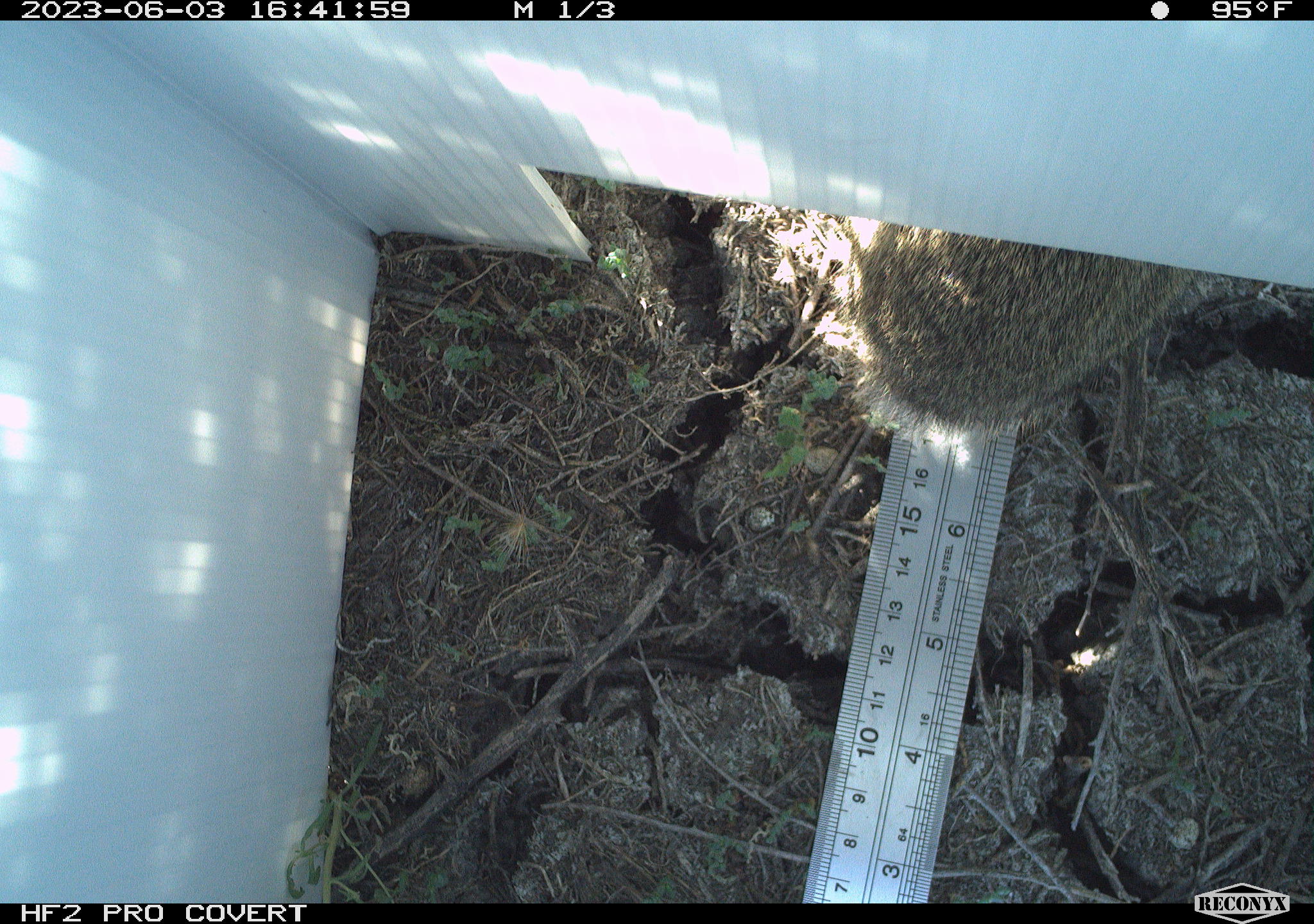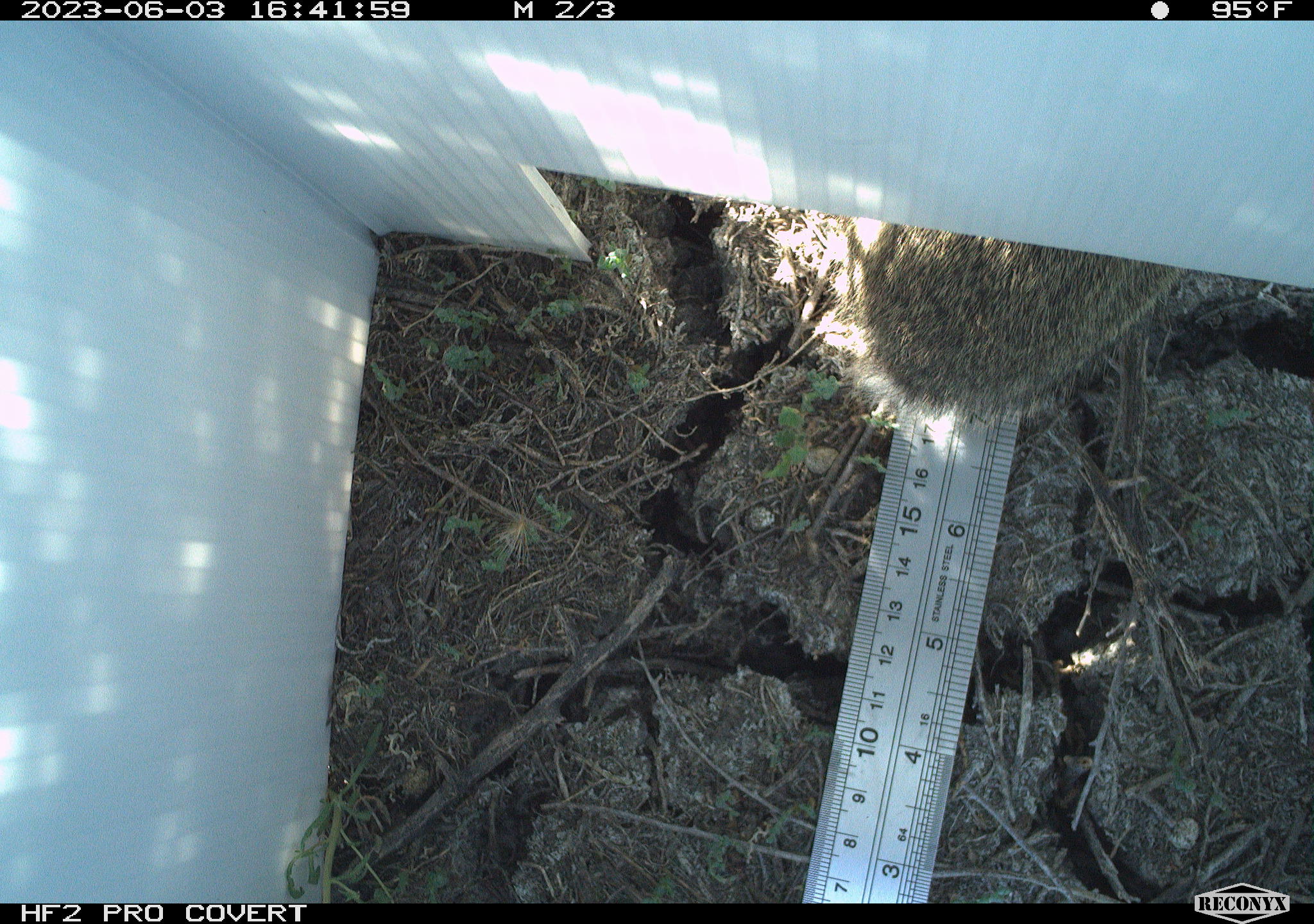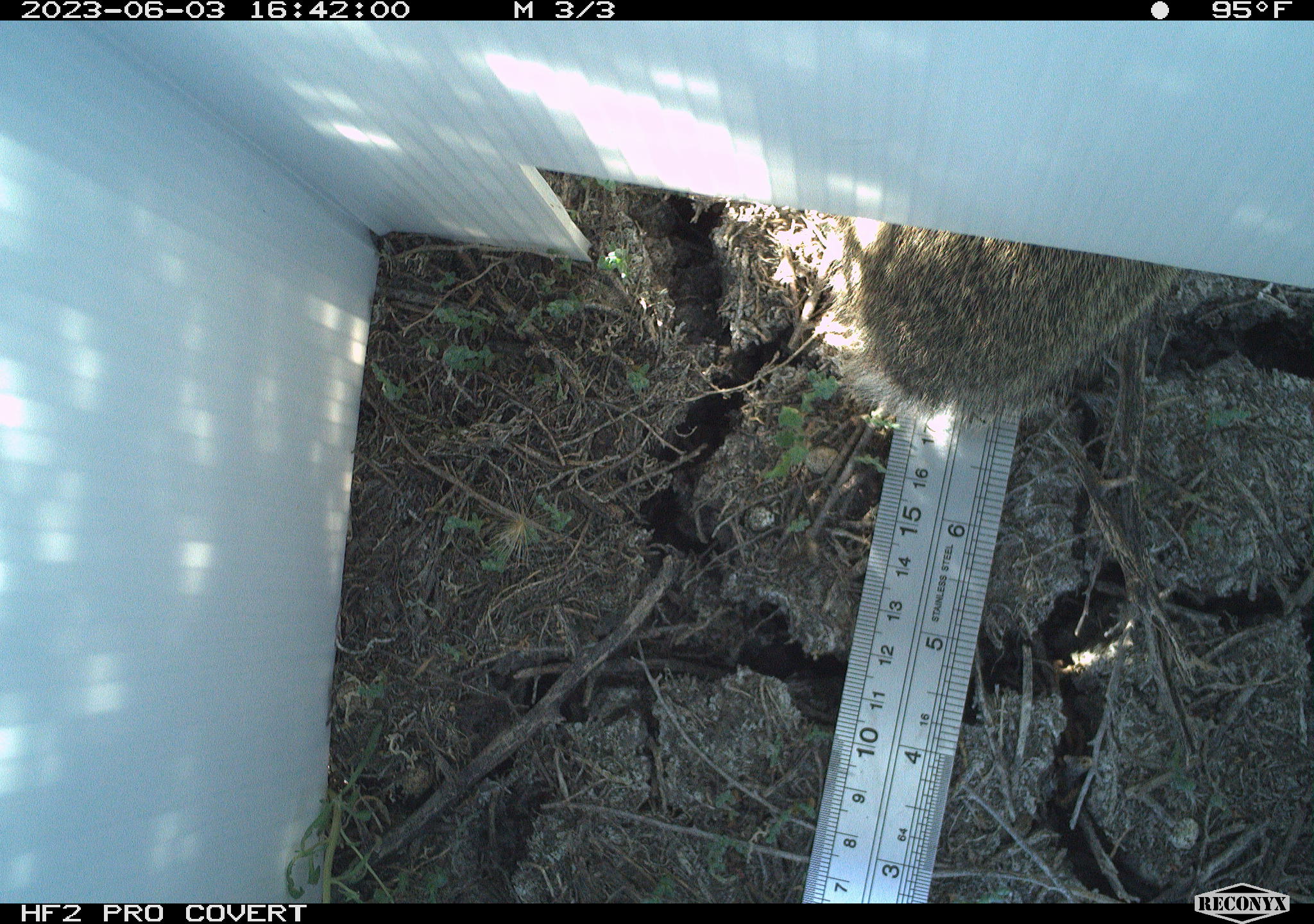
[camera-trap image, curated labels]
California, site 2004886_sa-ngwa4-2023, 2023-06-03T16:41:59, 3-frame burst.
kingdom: Animalia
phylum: Chordata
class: Mammalia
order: Lagomorpha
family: Leporidae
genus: Sylvilagus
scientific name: Sylvilagus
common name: cottontail rabbits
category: sylvilagus species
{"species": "sylvilagus species (cottontail rabbits) (Sylvilagus)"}